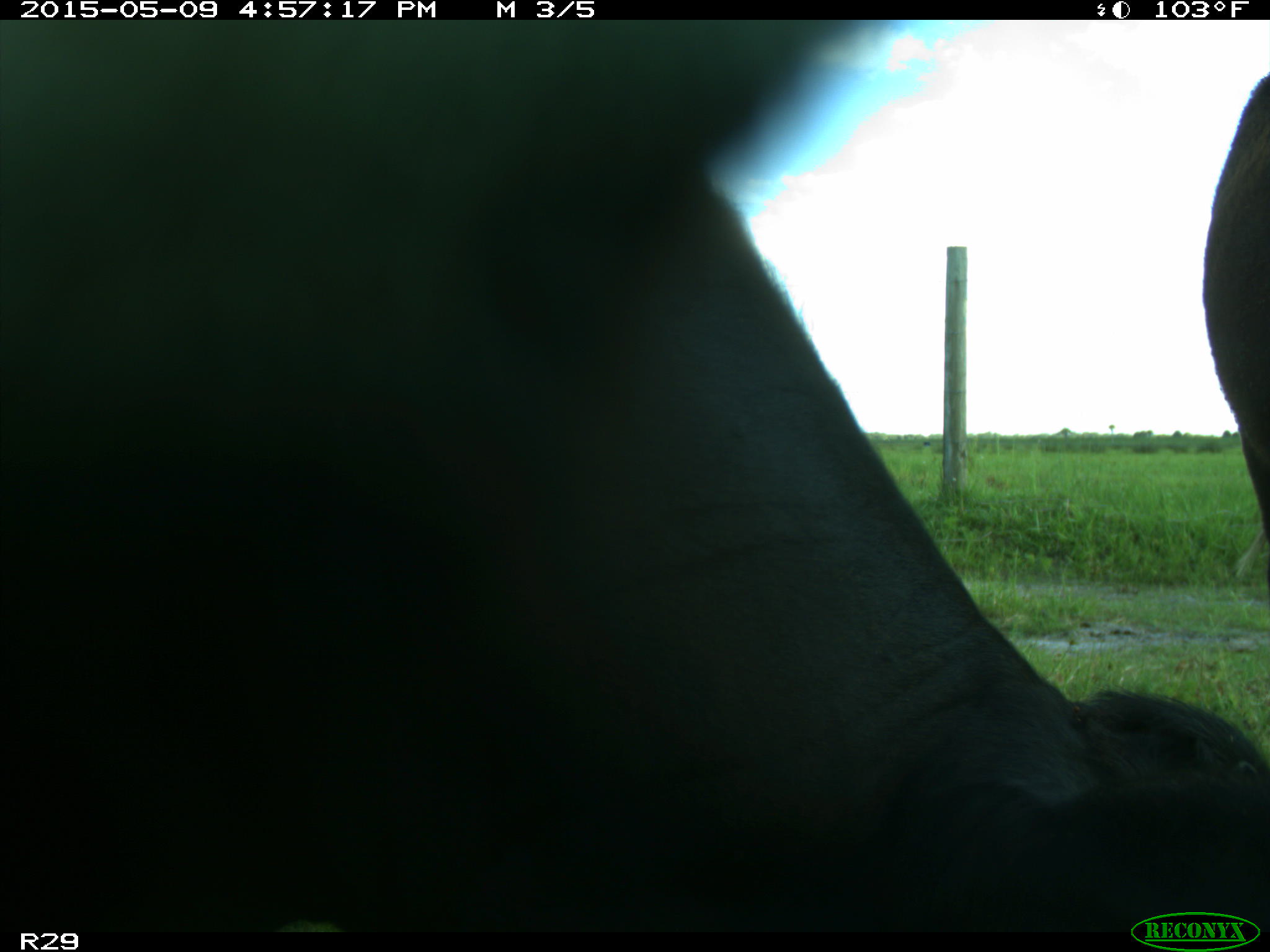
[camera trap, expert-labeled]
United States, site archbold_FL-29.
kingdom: Animalia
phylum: Chordata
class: Mammalia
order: Artiodactyla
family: Bovidae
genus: Bos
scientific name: Bos taurus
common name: domestic cow